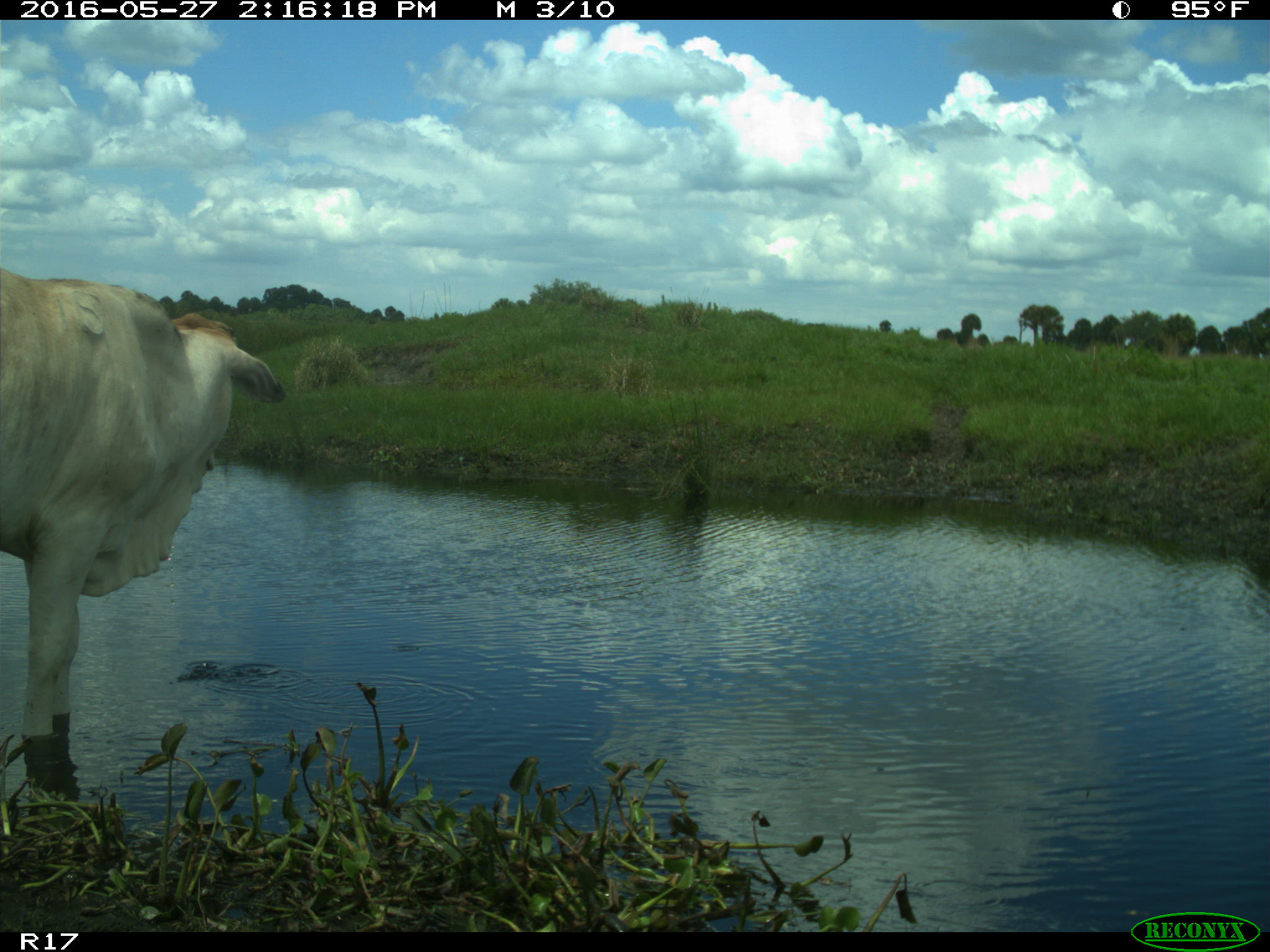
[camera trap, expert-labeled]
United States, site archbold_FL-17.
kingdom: Animalia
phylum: Chordata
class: Mammalia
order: Artiodactyla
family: Bovidae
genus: Bos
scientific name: Bos taurus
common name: domestic cow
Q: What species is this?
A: Bos taurus (domestic cow).